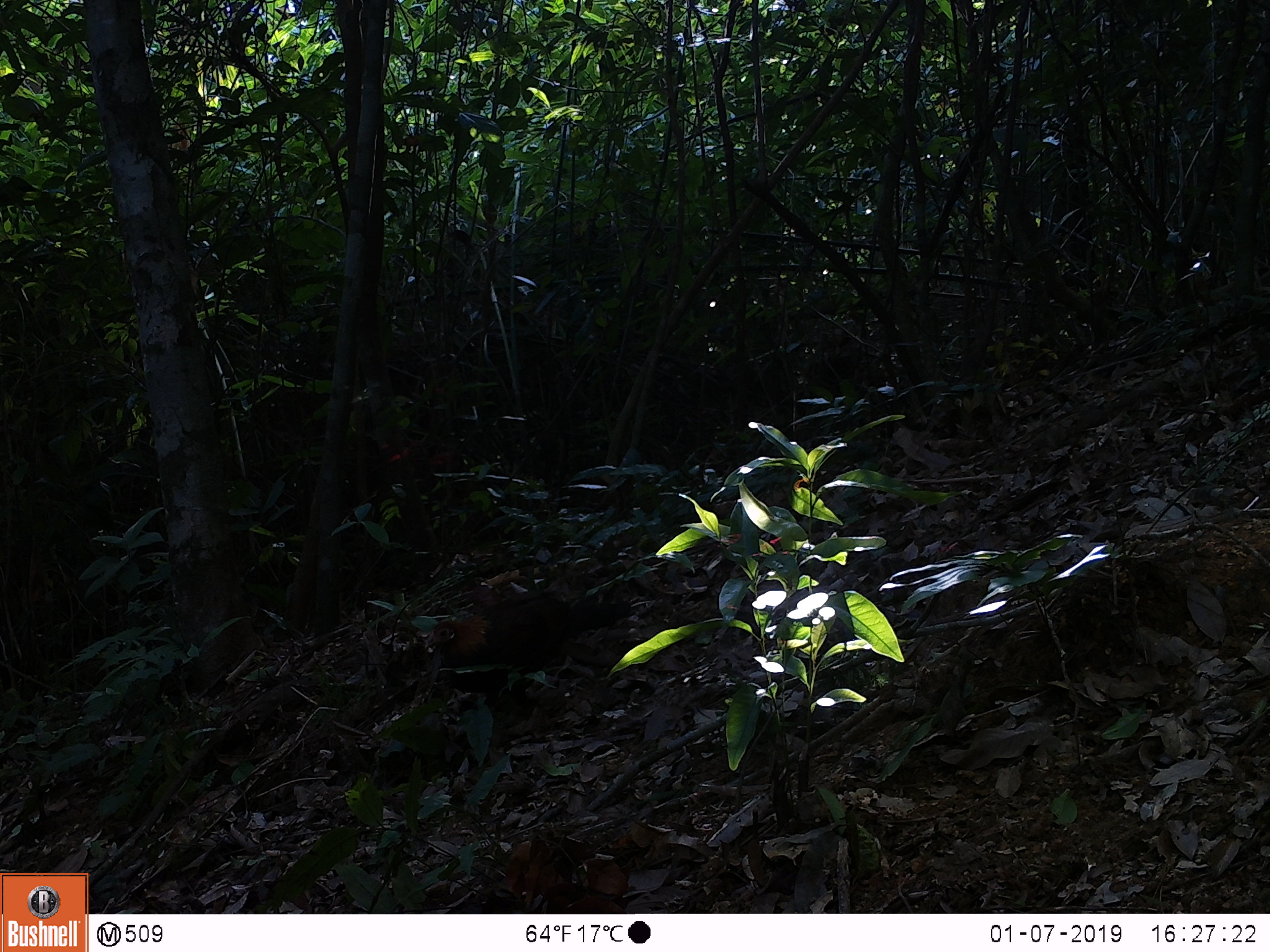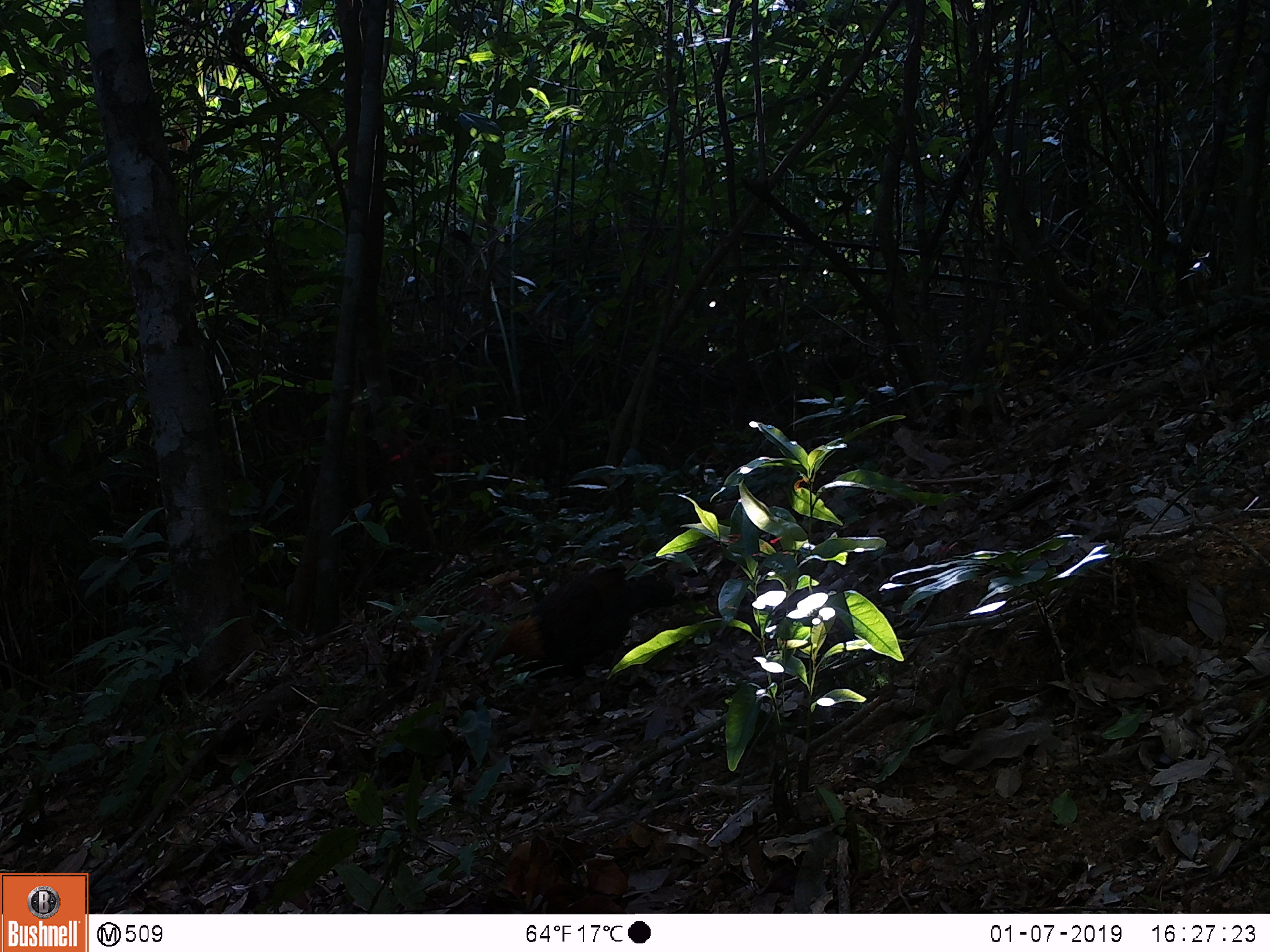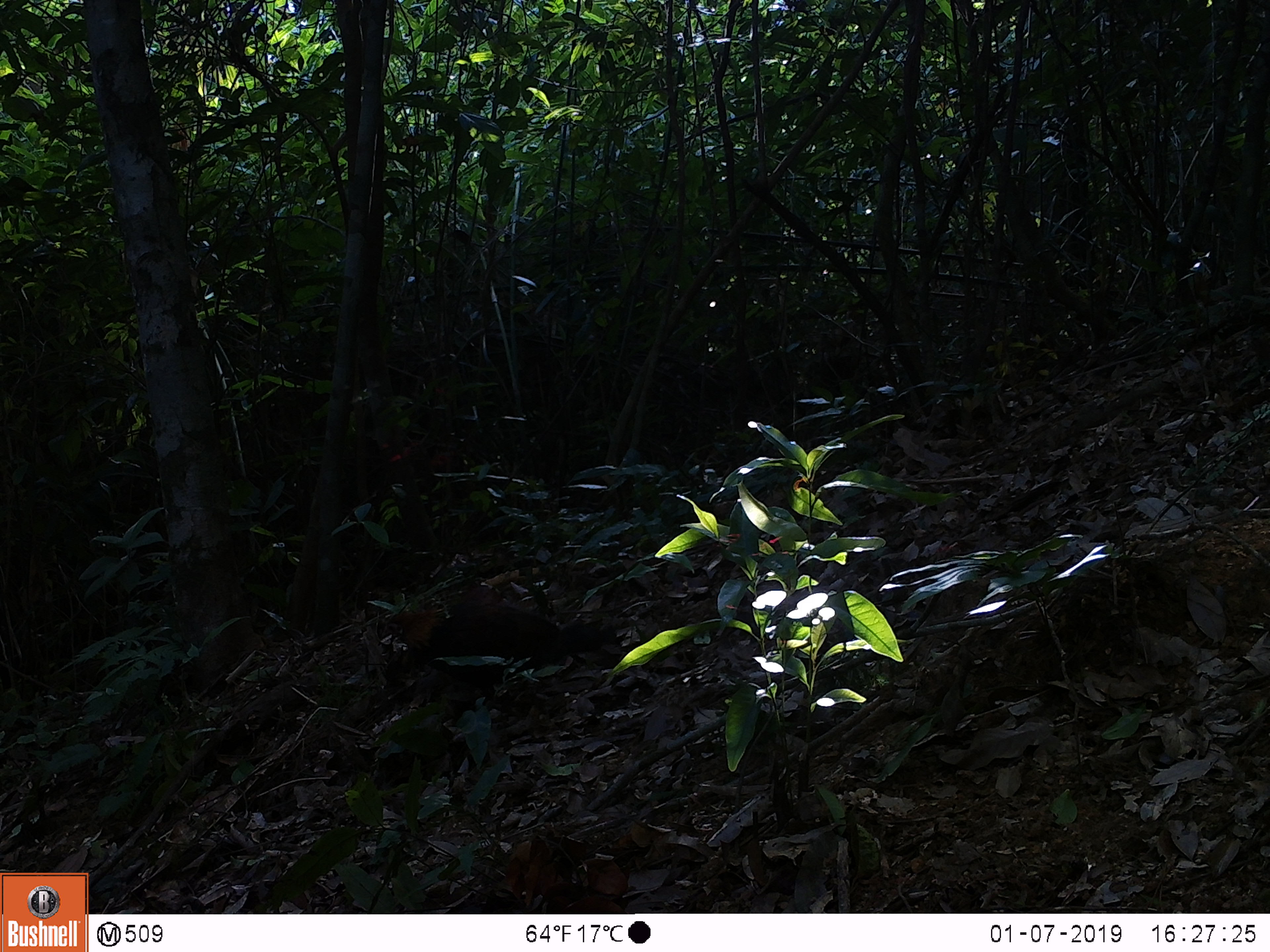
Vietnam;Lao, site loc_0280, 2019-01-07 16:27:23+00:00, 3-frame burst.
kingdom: Animalia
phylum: Chordata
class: Aves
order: Galliformes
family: Phasianidae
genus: Gallus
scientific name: Gallus gallus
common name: red junglefowl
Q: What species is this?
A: Red junglefowl (Gallus gallus).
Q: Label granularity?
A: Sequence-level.